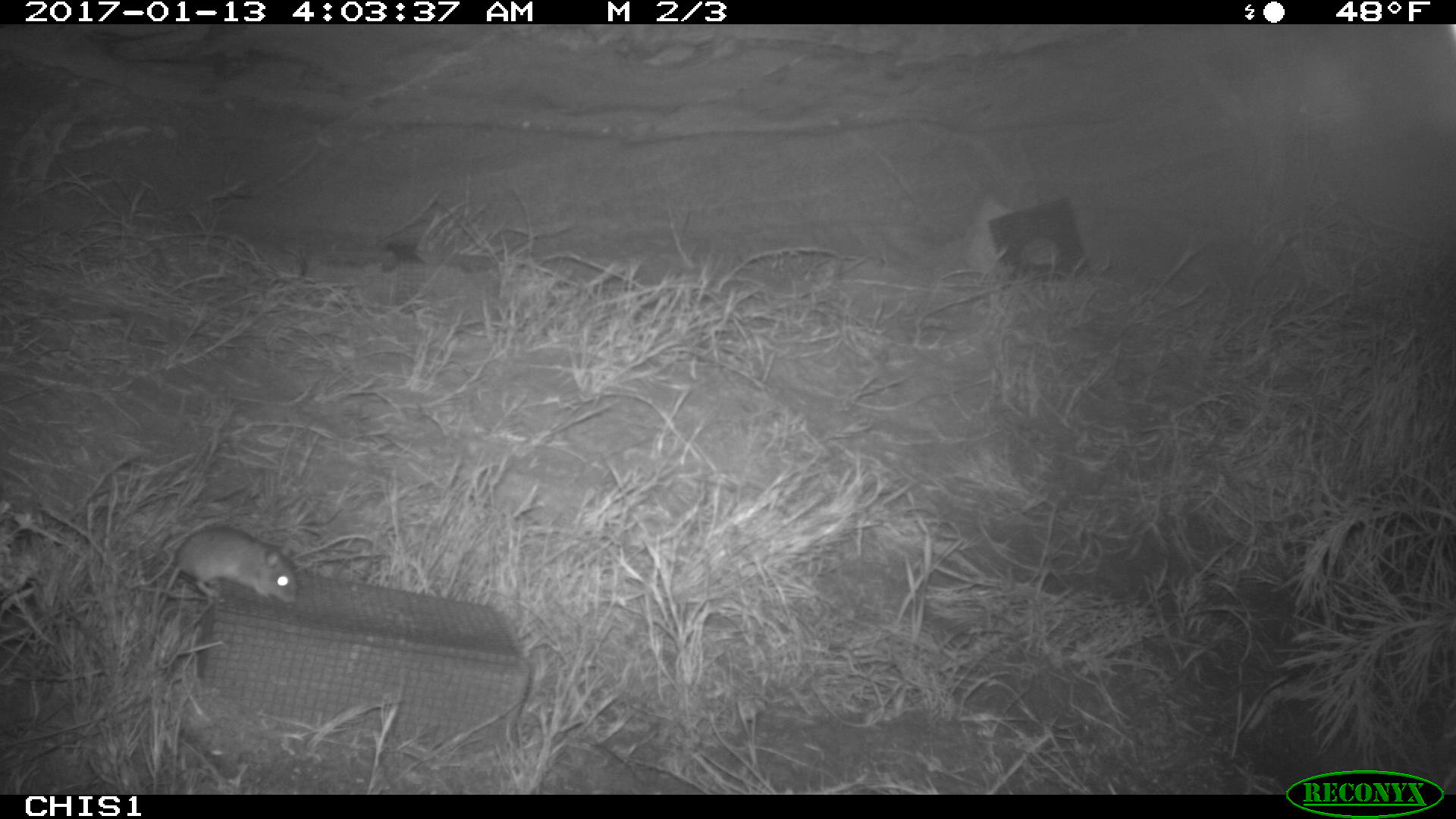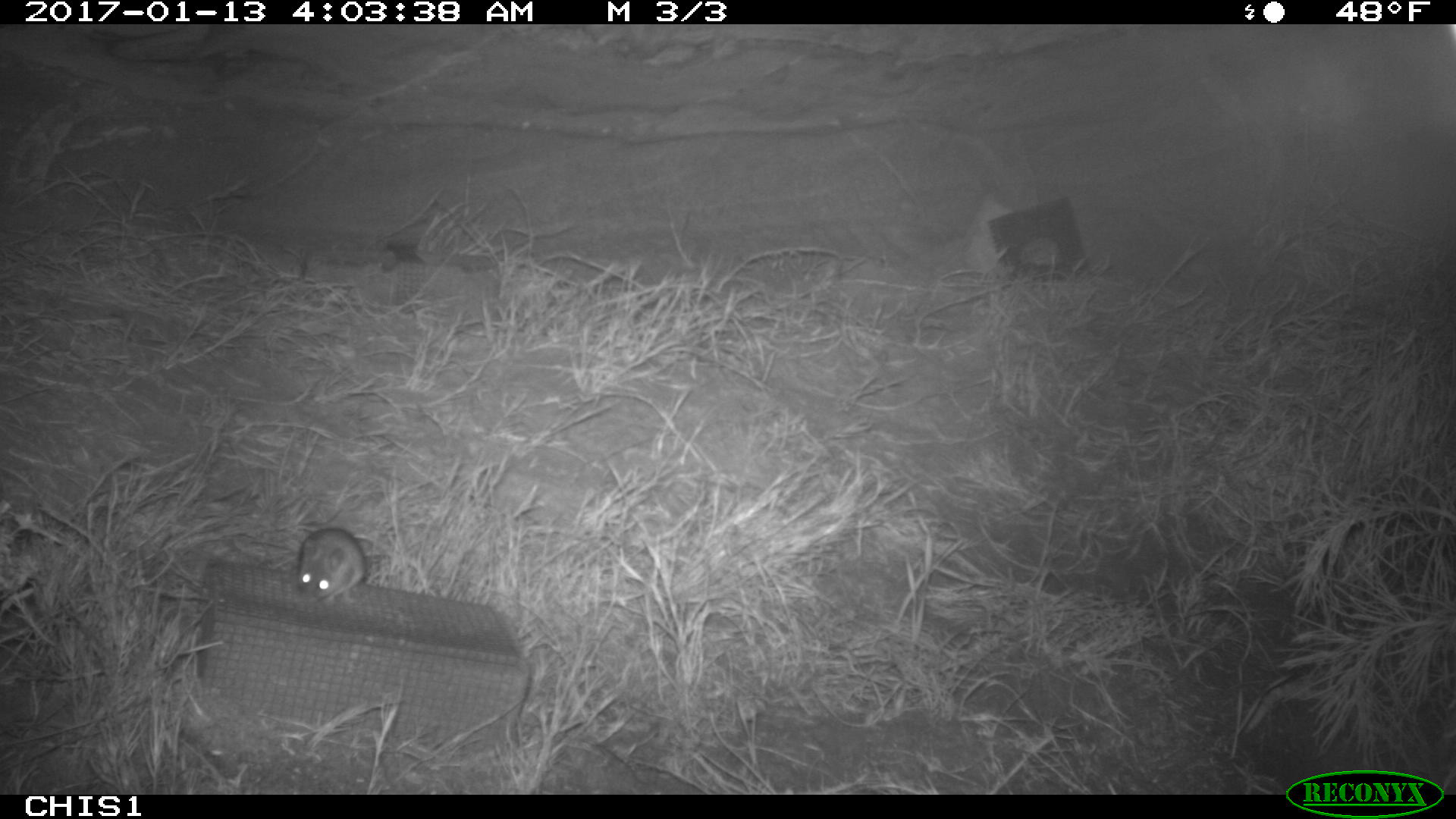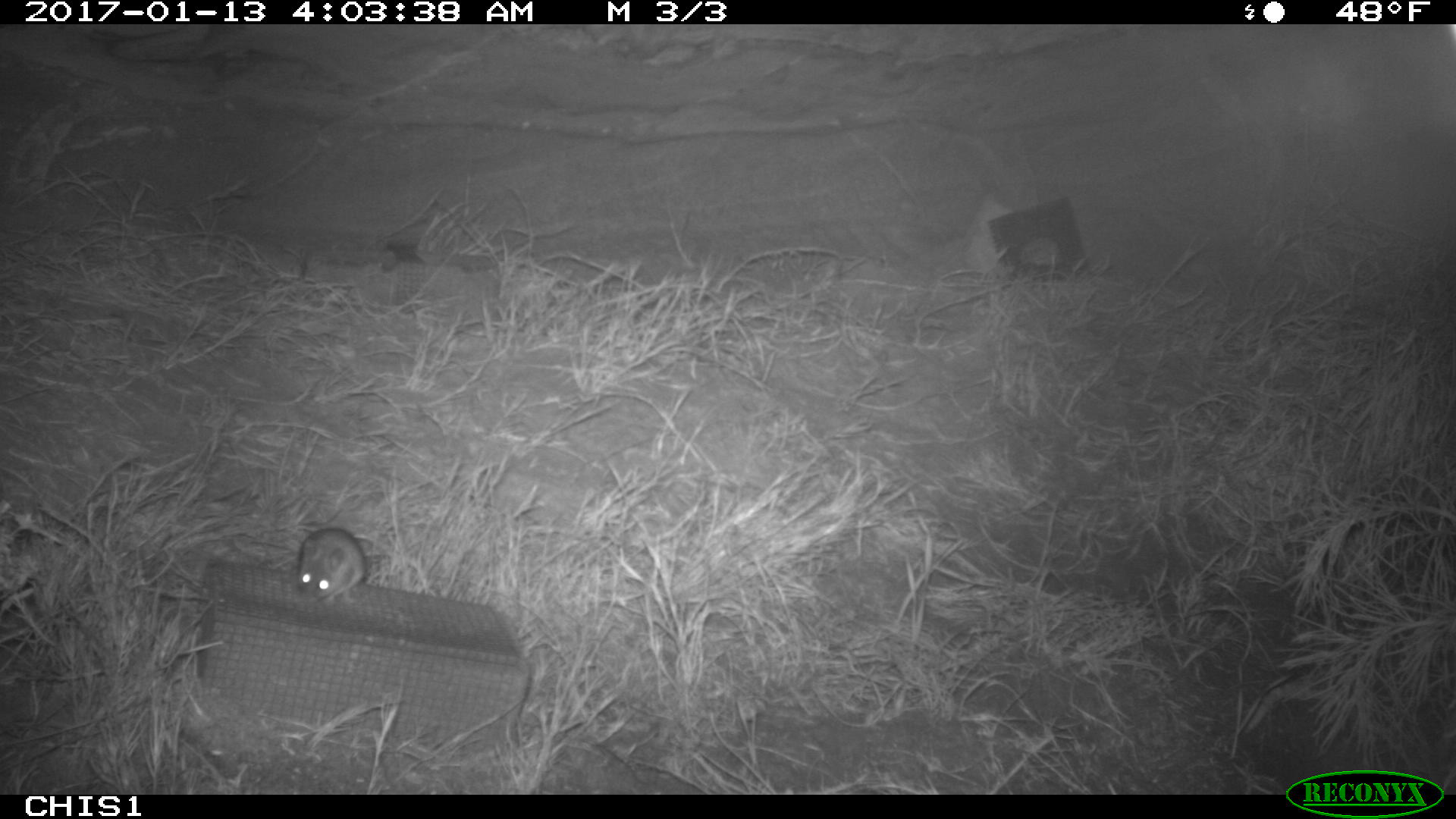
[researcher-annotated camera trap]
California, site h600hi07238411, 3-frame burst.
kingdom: Animalia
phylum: Chordata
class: Mammalia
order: Rodentia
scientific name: Rodentia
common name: rodent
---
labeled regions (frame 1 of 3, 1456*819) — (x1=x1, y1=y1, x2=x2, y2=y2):
rodent: (x1=155, y1=524, x2=296, y2=603)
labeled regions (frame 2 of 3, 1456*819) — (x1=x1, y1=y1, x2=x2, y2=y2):
rodent: (x1=296, y1=526, x2=372, y2=605)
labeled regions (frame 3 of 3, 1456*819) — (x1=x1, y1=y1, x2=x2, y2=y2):
rodent: (x1=295, y1=527, x2=366, y2=607)